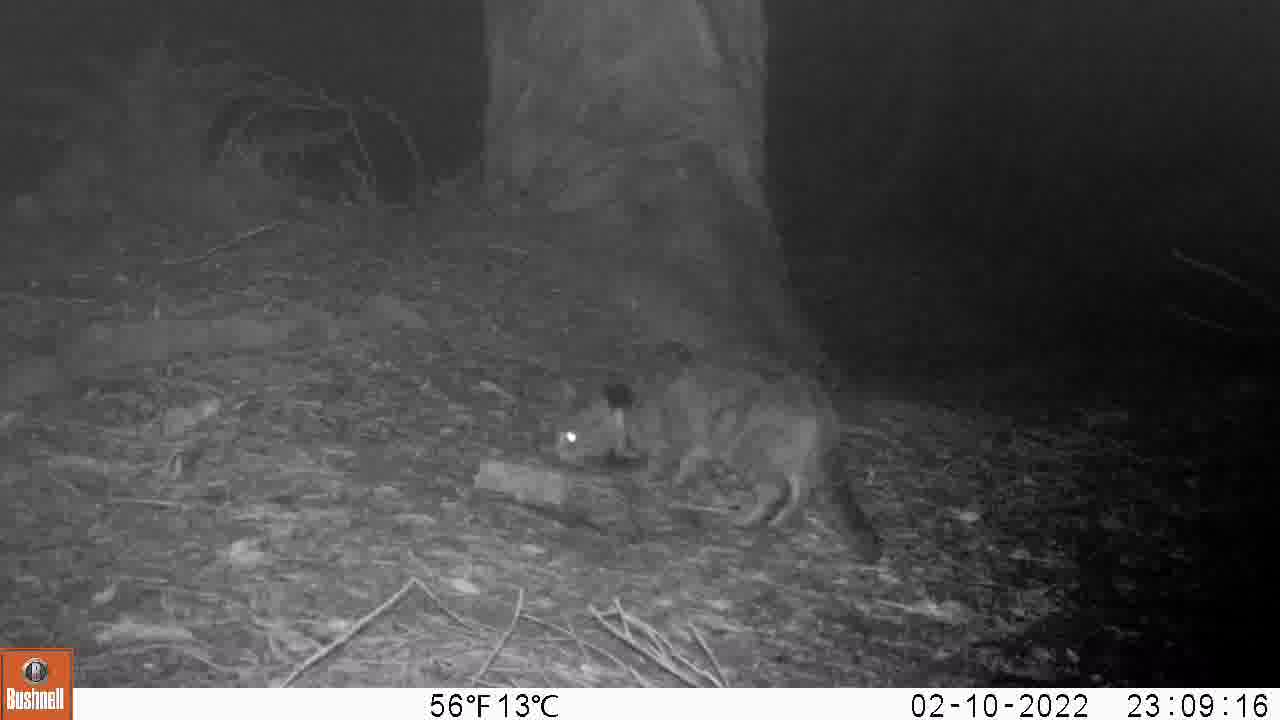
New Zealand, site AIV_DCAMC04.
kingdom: Animalia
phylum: Chordata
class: Mammalia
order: Carnivora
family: Felidae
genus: Felis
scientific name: Felis catus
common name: domestic cat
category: cat